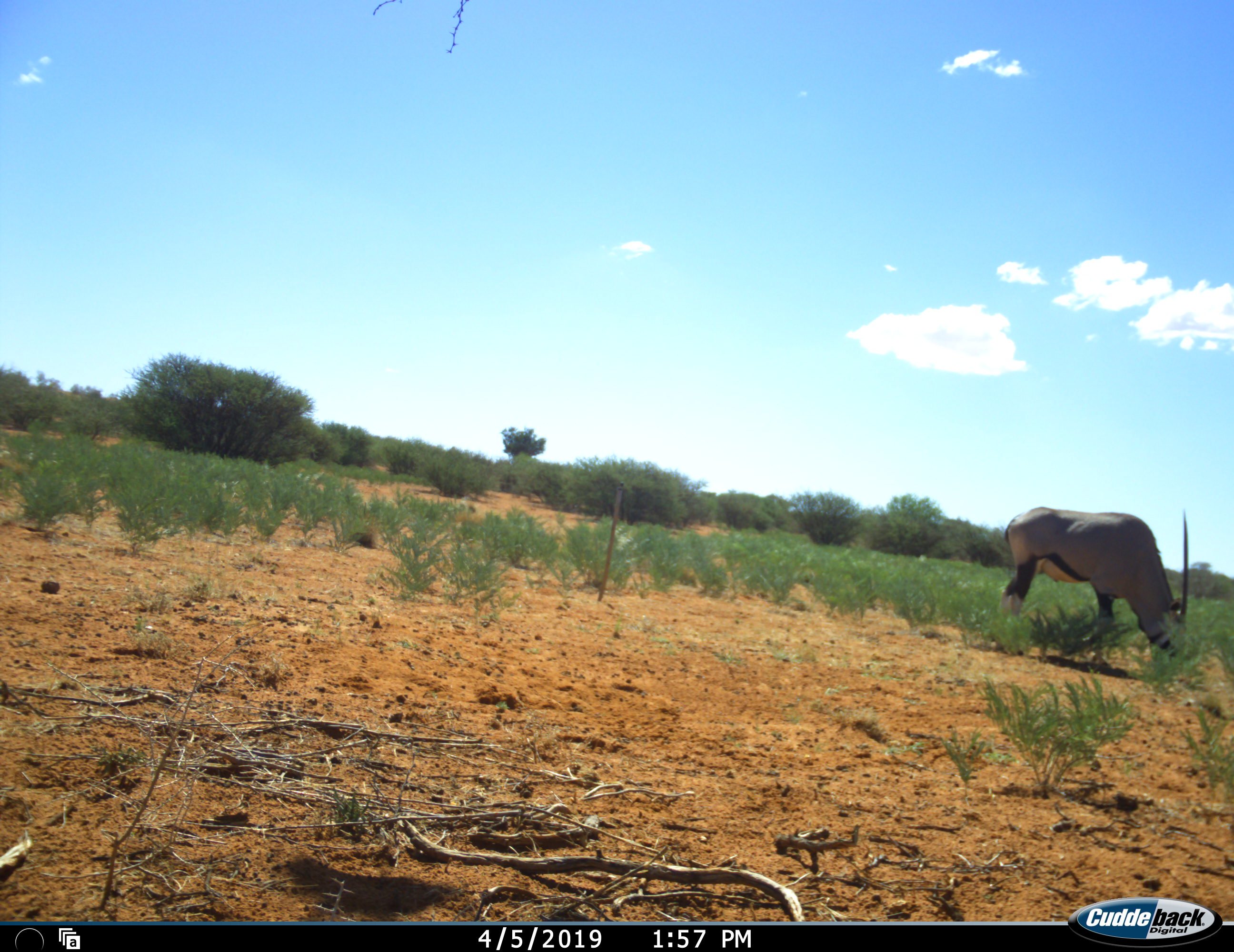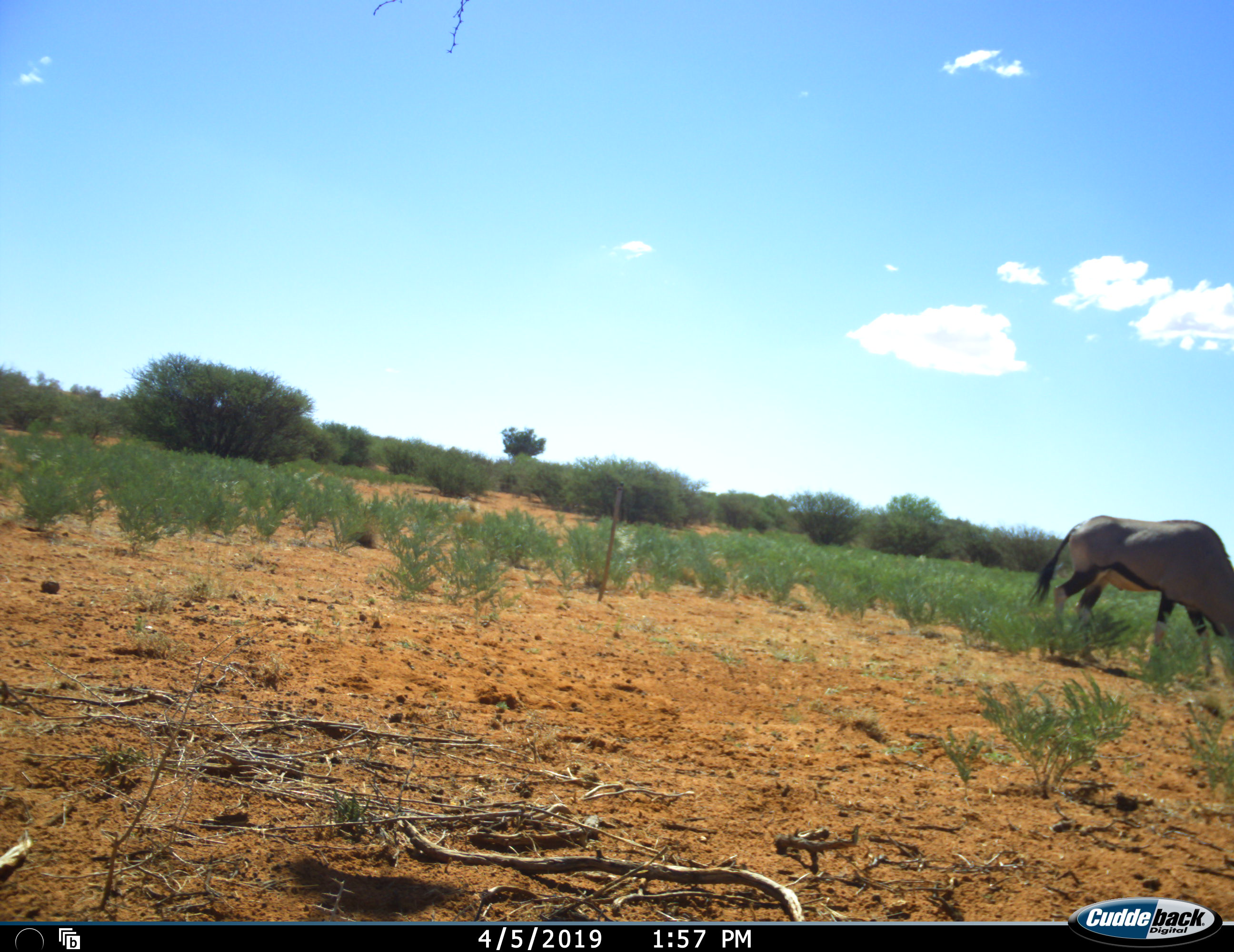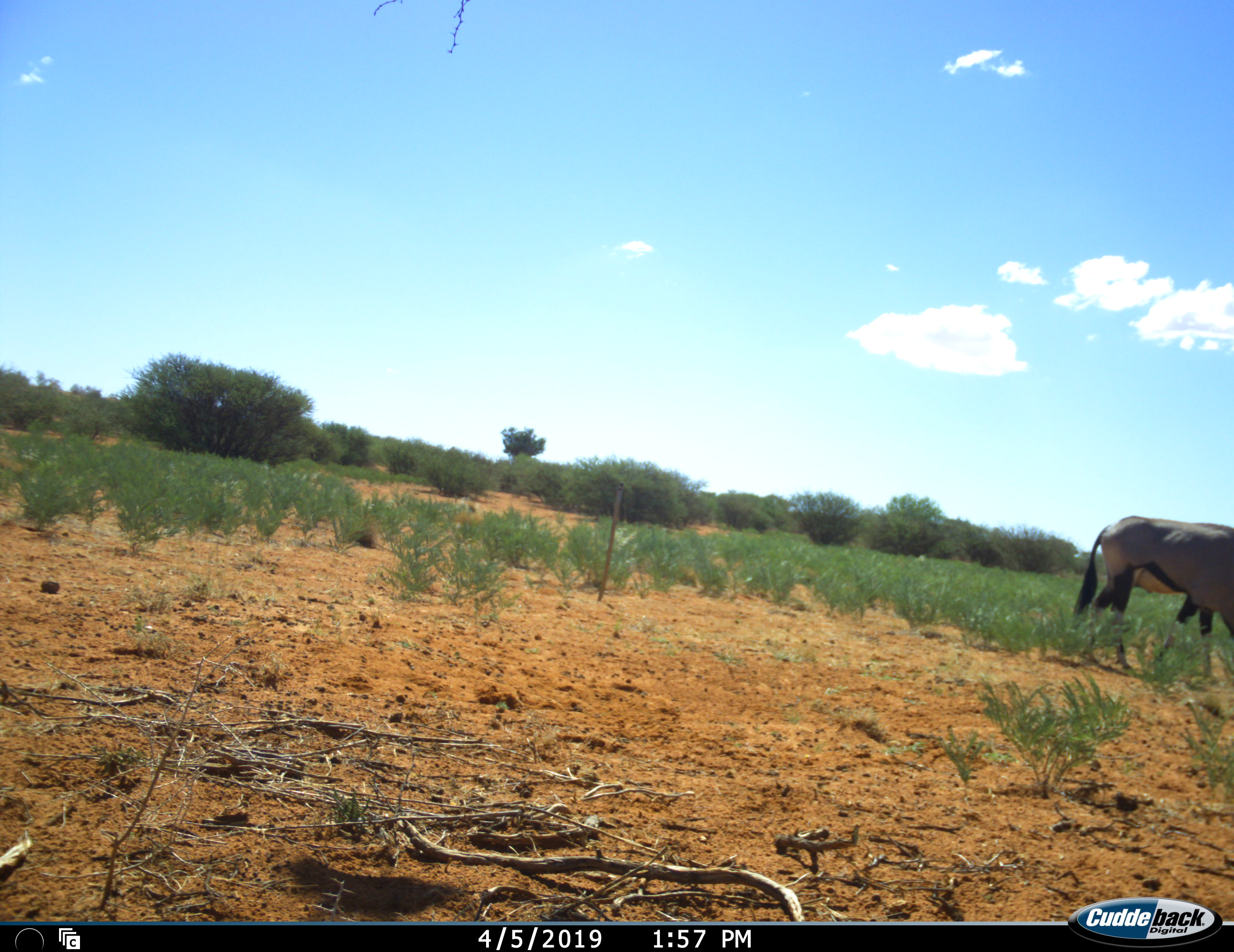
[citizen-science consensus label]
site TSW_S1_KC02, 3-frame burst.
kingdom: Animalia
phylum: Chordata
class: Mammalia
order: Artiodactyla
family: Bovidae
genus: Oryx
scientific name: Oryx gazella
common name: gemsbok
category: oryx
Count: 1.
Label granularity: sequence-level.